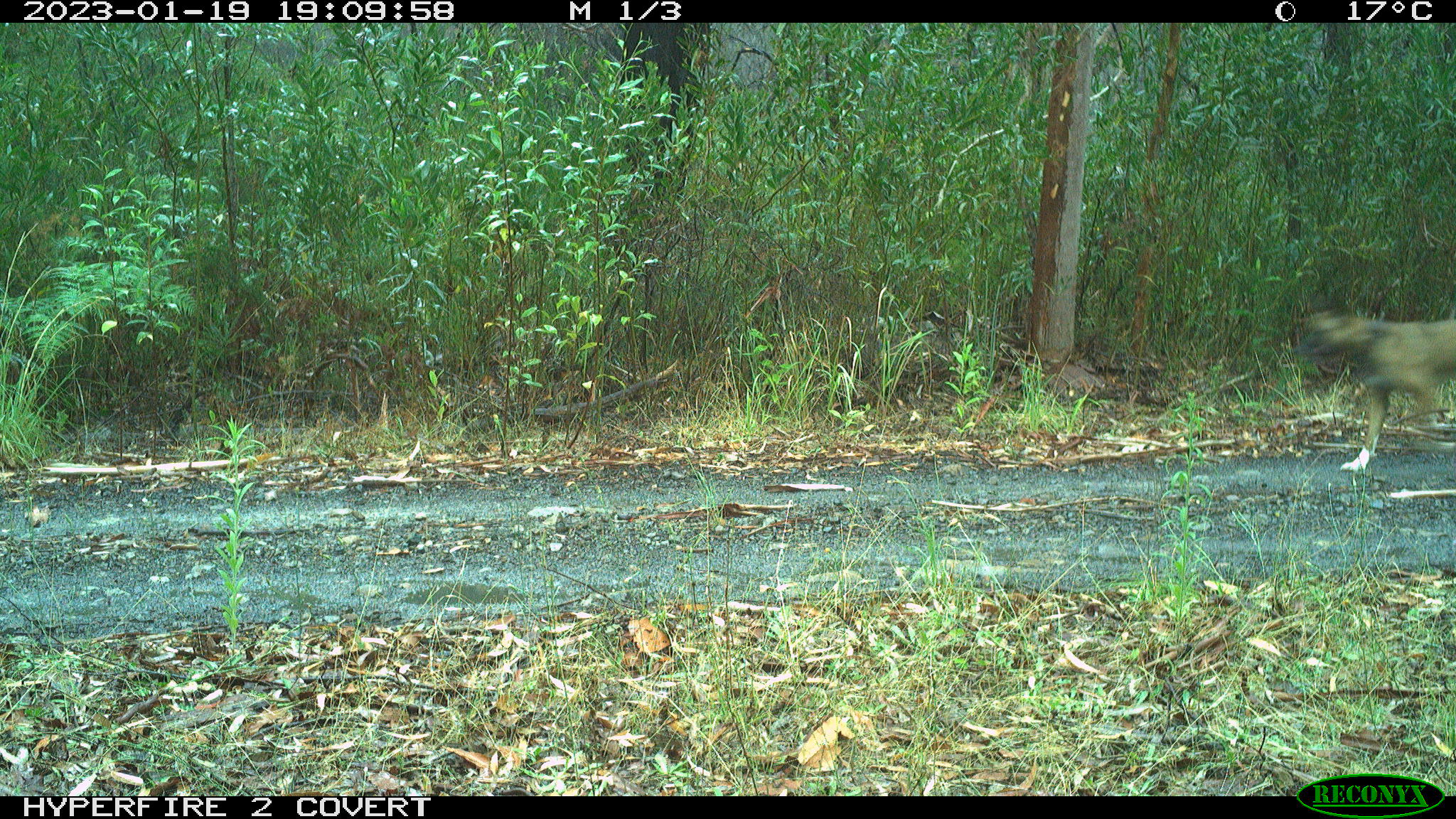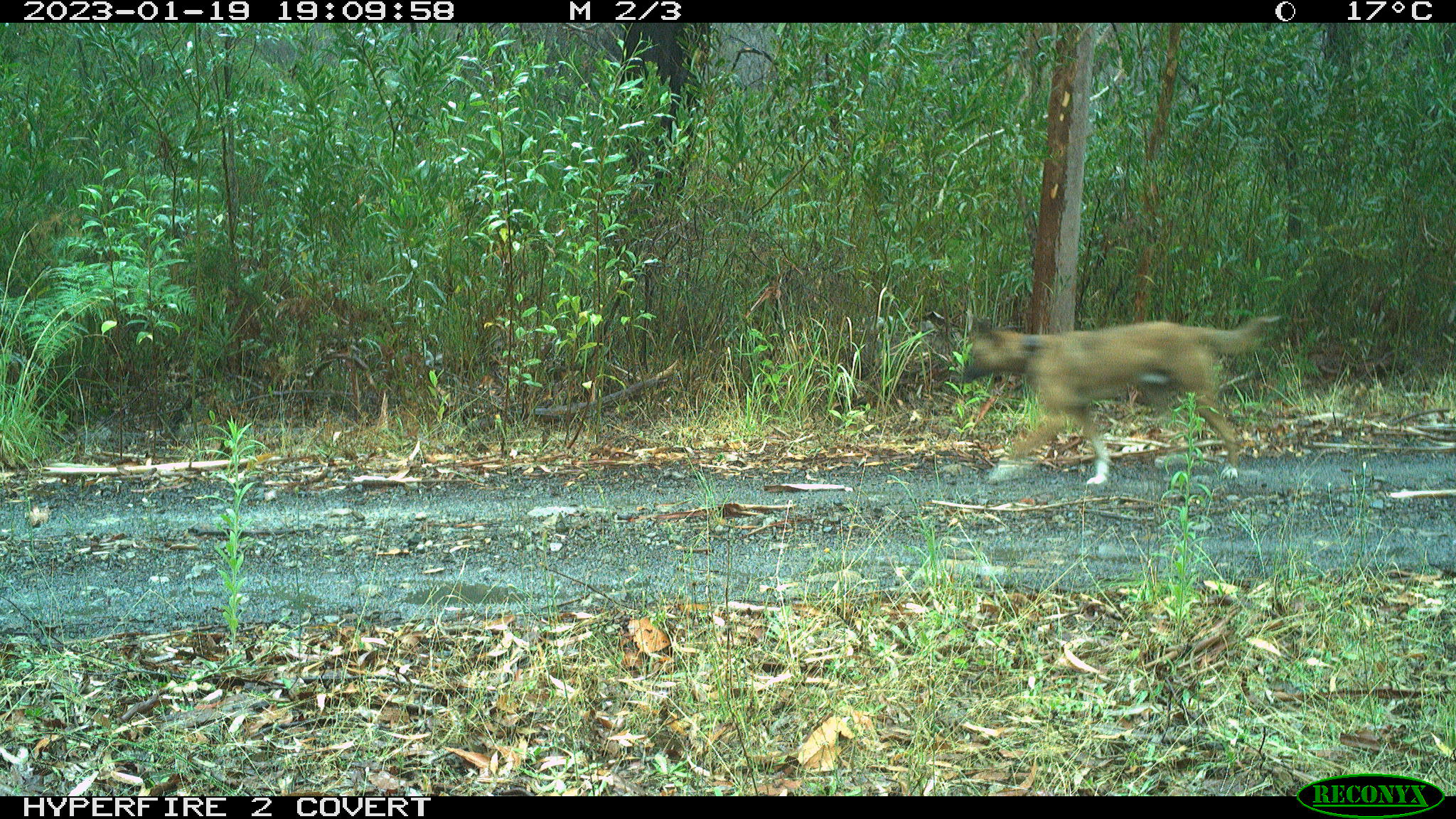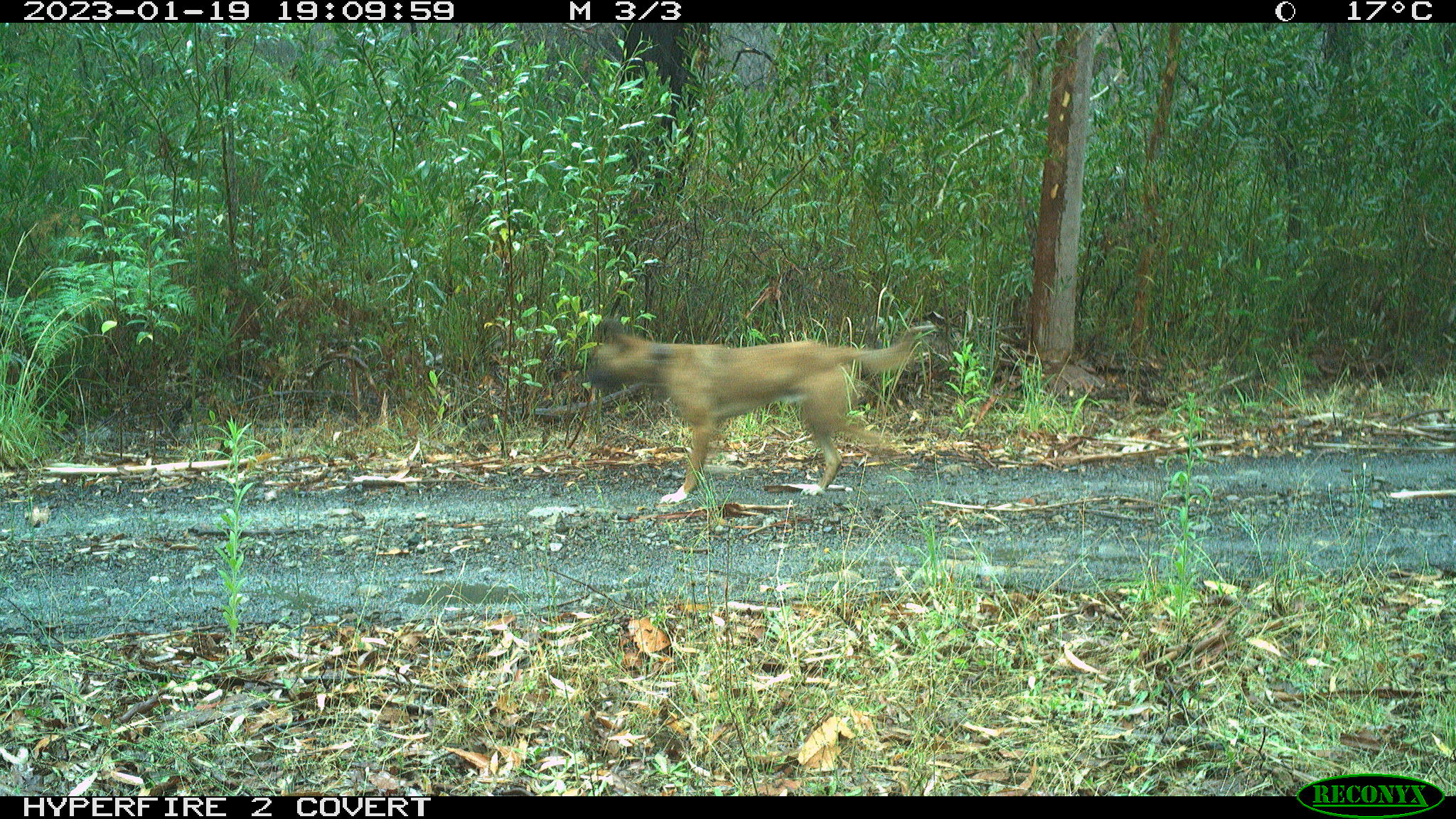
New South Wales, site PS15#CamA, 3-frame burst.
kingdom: Animalia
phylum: Chordata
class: Mammalia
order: Carnivora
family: Canidae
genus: Canis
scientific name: Canis familiaris dingo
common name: dingo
Dingo (Canis familiaris dingo).